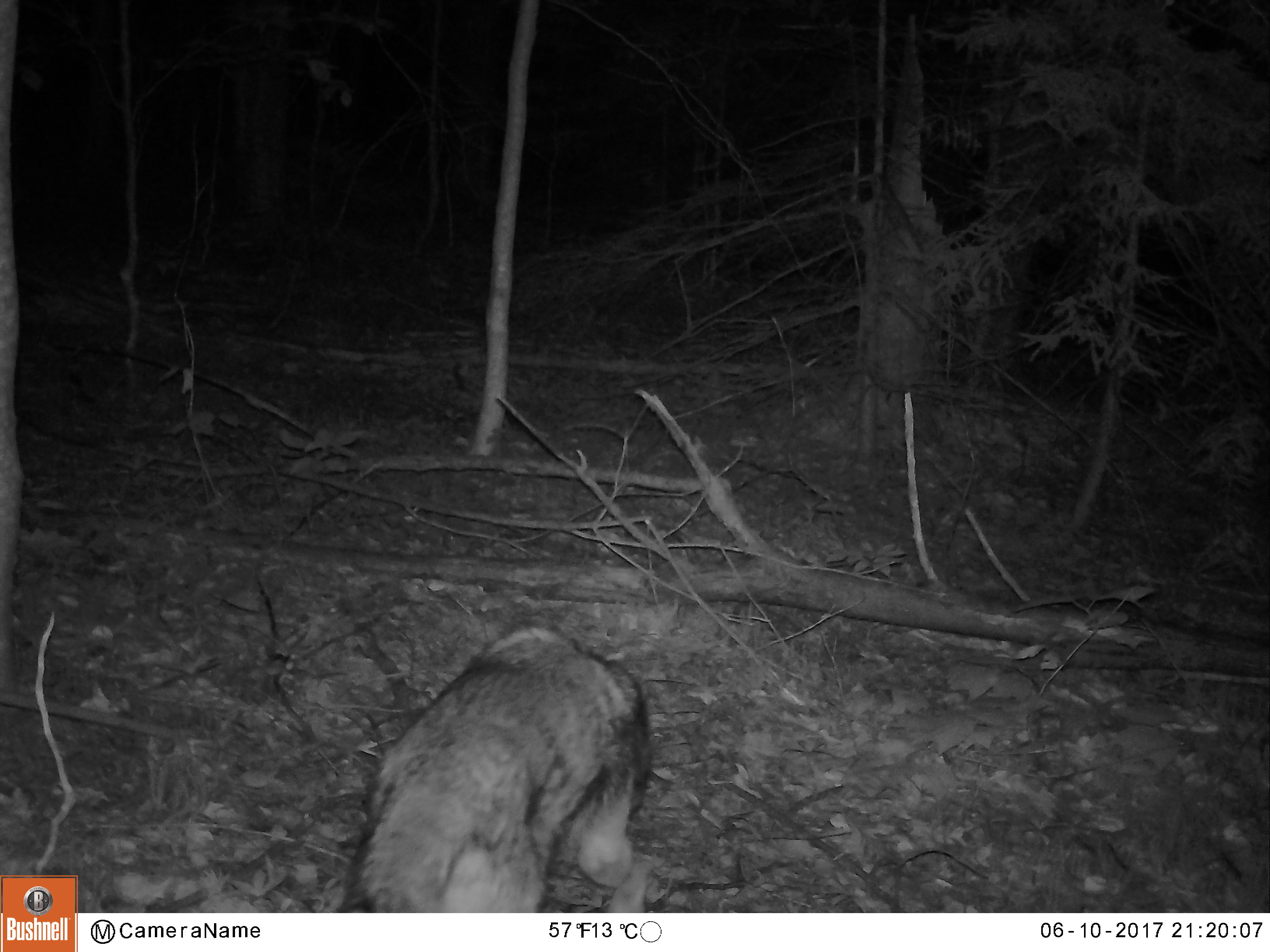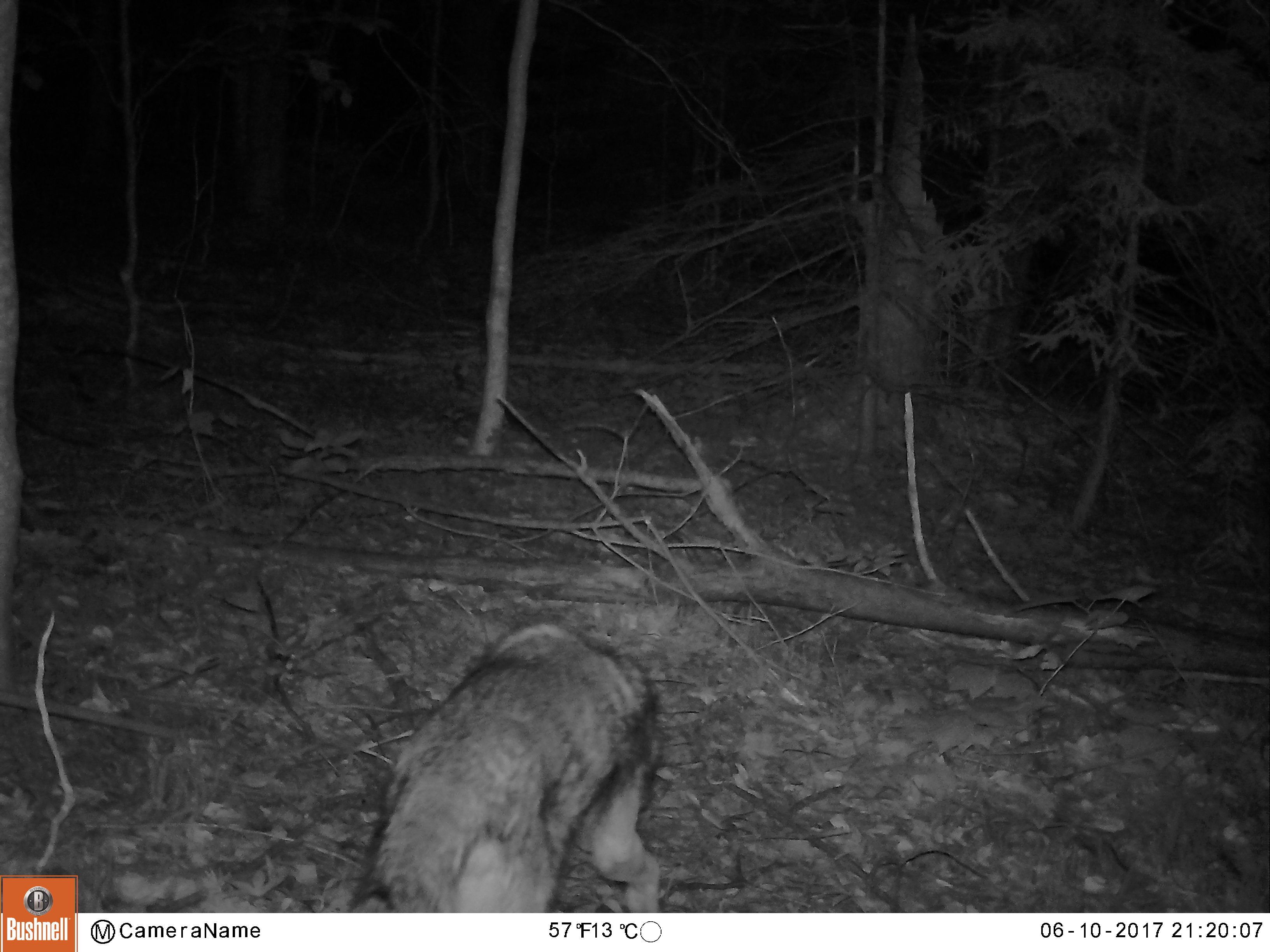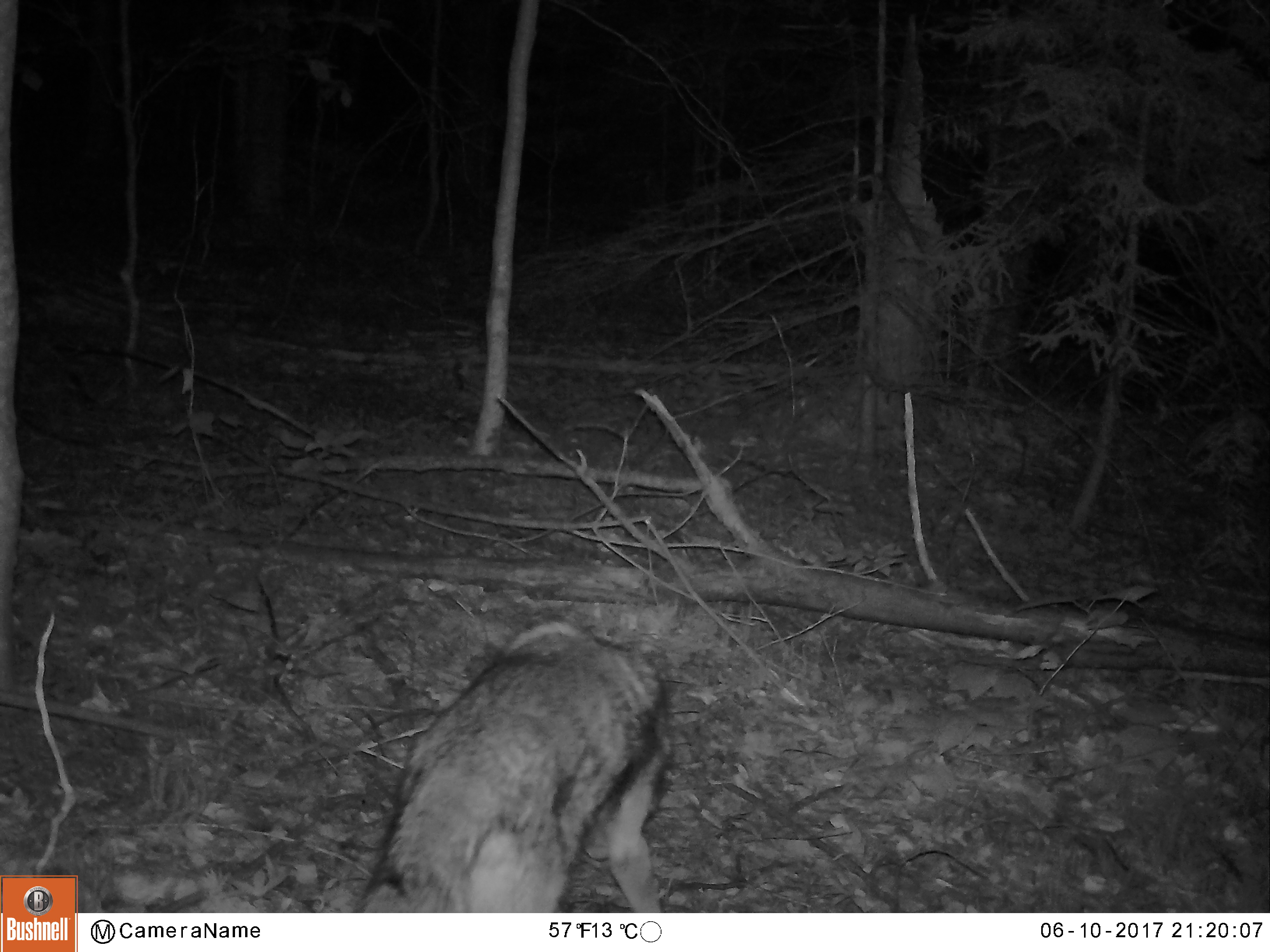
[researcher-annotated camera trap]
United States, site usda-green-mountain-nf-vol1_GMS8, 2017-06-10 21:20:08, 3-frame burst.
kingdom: Animalia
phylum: Chordata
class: Mammalia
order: Carnivora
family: Canidae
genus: Canis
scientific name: Canis latrans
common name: coyote